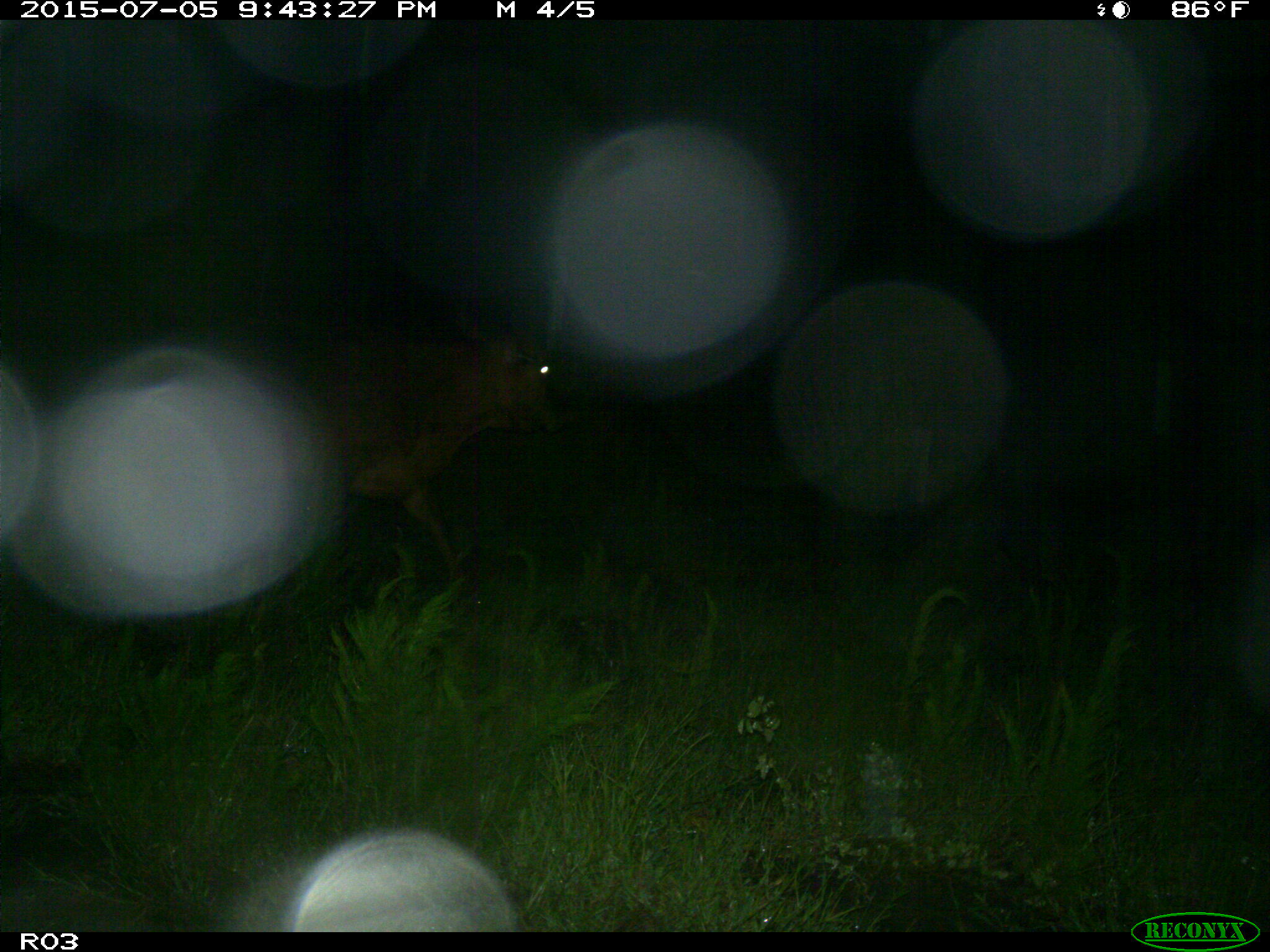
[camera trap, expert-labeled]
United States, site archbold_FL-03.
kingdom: Animalia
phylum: Chordata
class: Mammalia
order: Artiodactyla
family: Bovidae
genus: Bos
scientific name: Bos taurus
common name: domestic cow